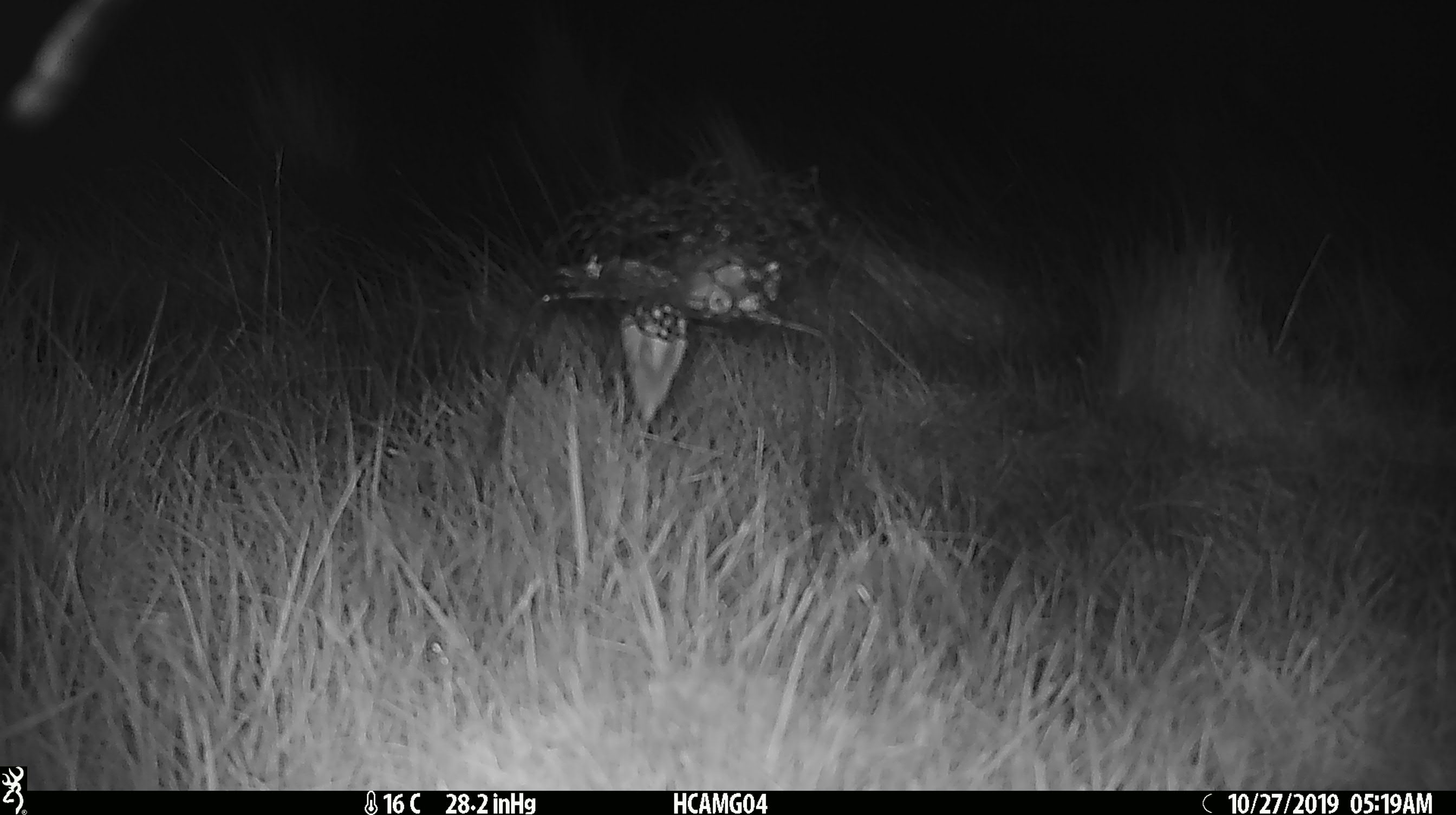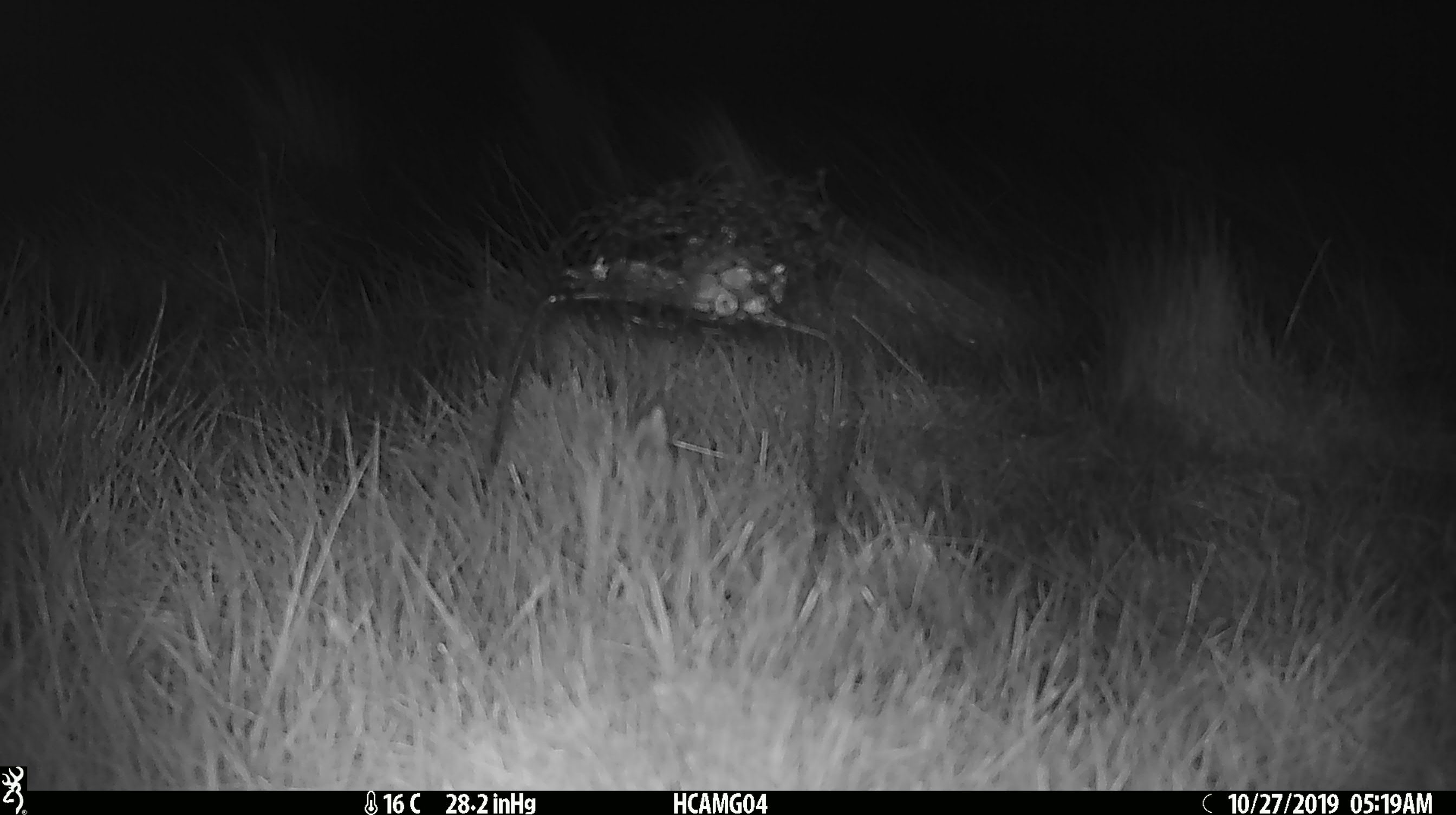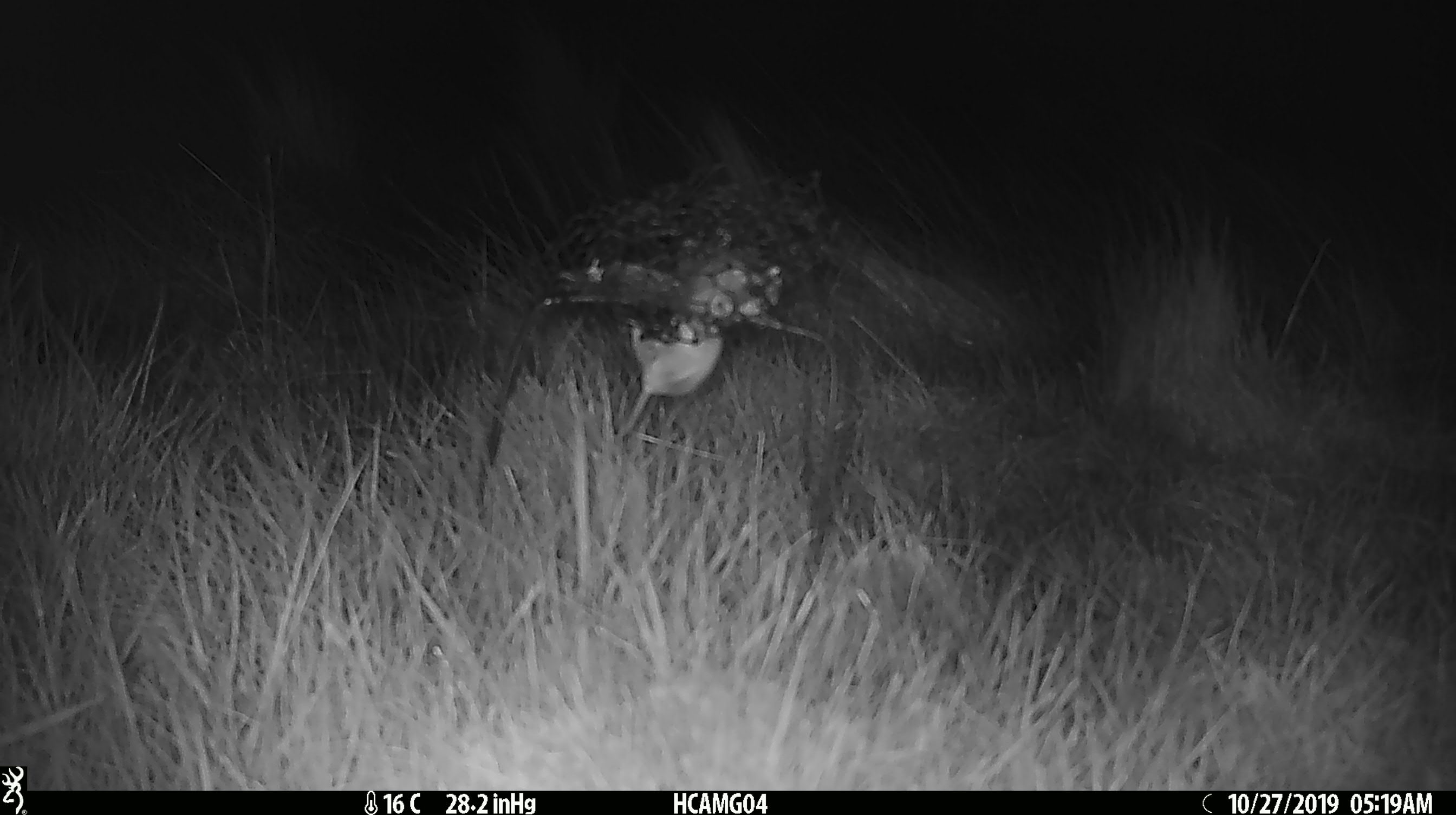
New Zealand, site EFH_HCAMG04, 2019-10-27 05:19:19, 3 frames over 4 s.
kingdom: Animalia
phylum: Chordata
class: Mammalia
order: Rodentia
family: Muridae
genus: Mus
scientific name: Mus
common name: mouse